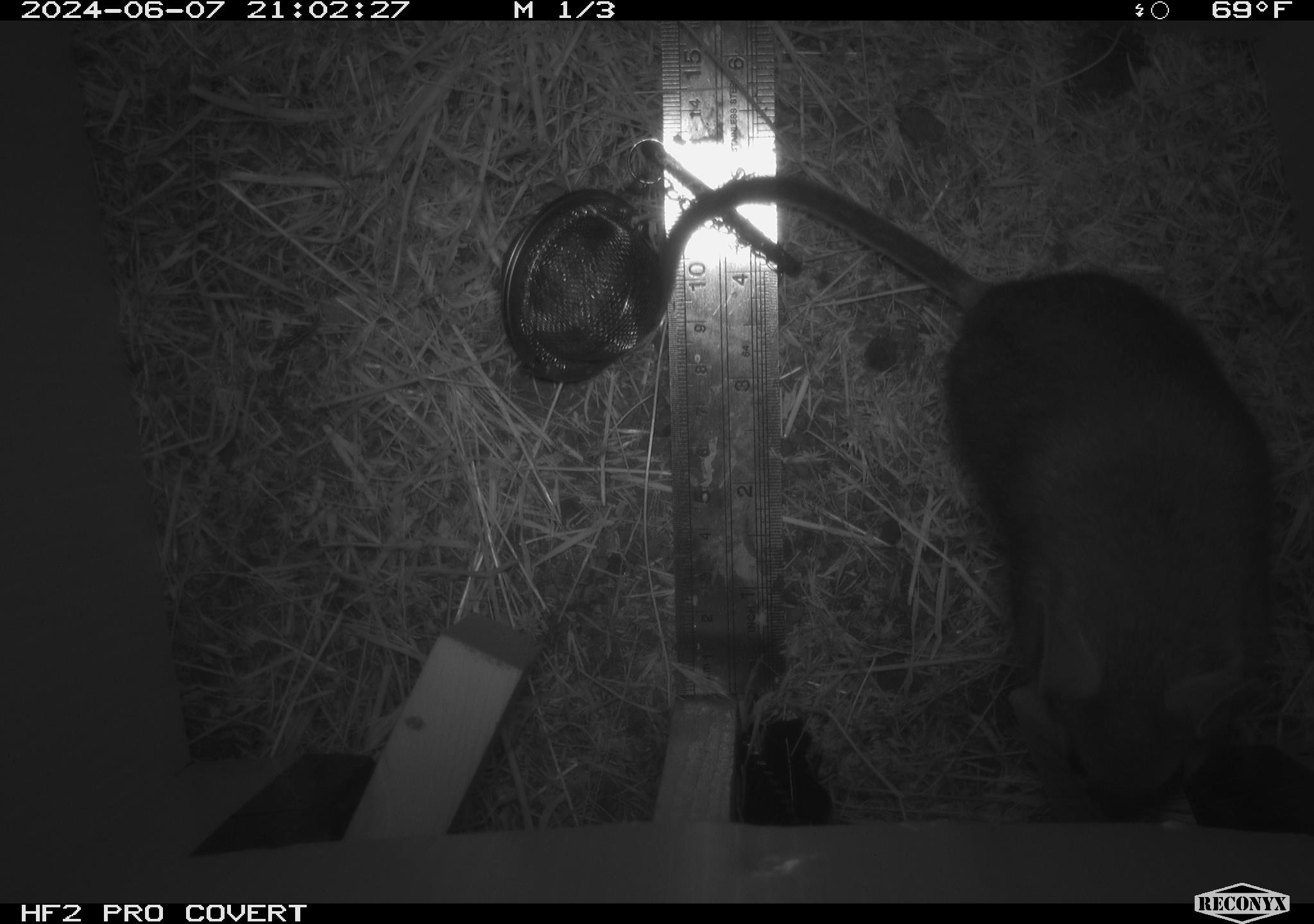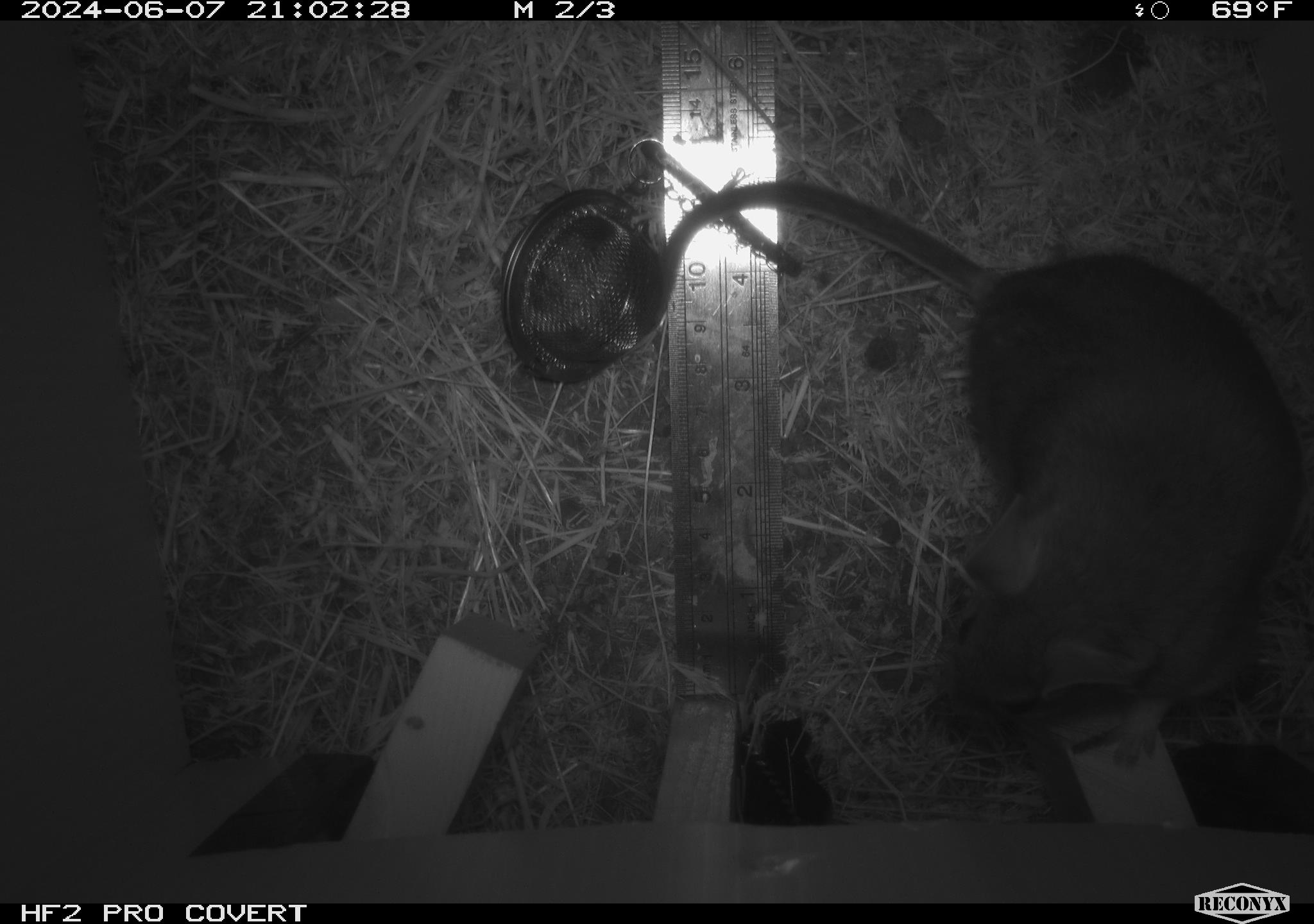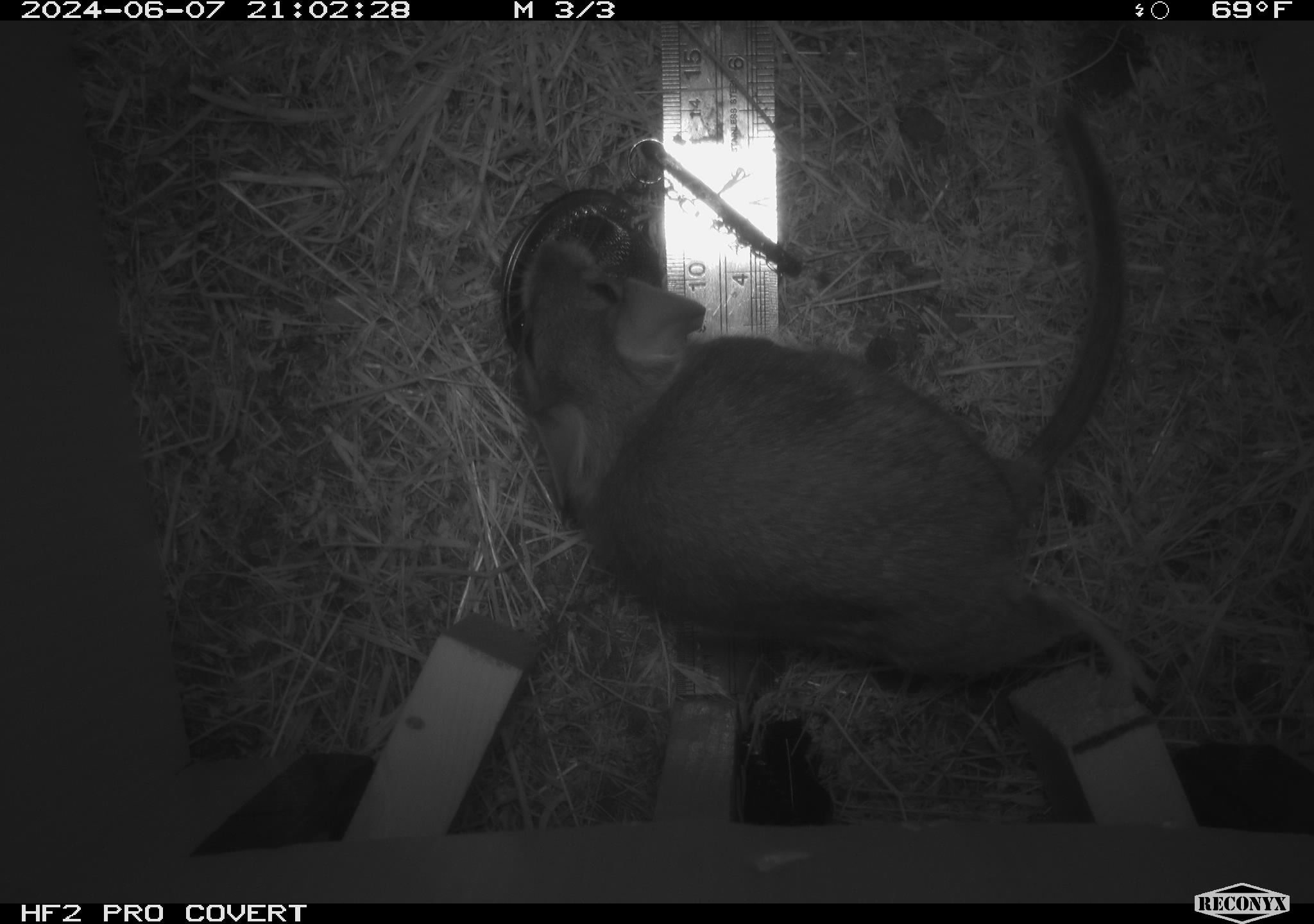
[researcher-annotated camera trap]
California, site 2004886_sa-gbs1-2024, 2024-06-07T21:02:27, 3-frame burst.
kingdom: Animalia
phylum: Chordata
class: Mammalia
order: Rodentia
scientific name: Rodentia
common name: woodrat or rat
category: woodrat or rat species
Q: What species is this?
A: Woodrat or rat species (woodrat or rat) (Rodentia).